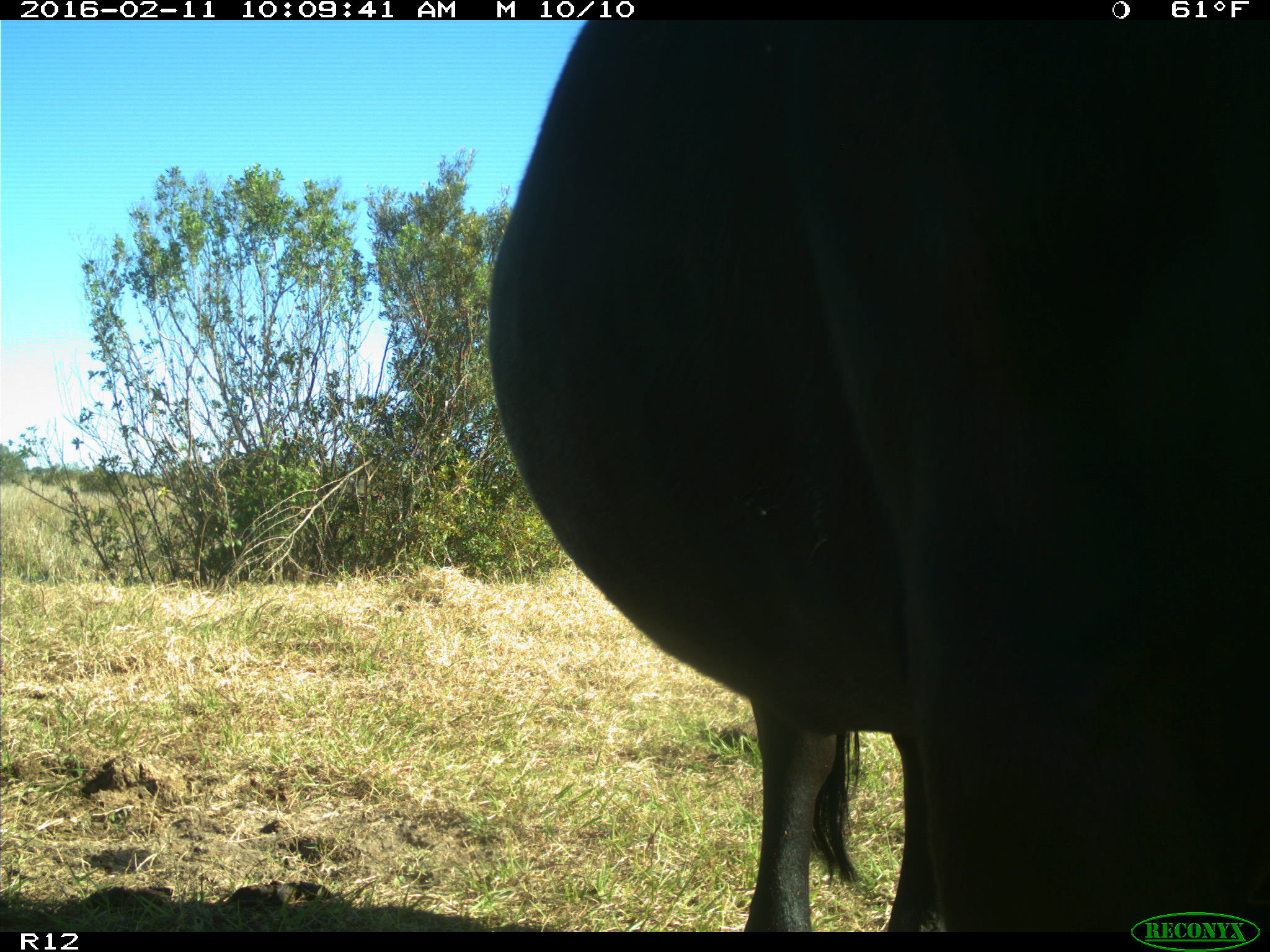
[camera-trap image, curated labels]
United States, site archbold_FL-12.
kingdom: Animalia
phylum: Chordata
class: Mammalia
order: Artiodactyla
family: Bovidae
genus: Bos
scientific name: Bos taurus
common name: domestic cow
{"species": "Bos taurus (domestic cow)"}